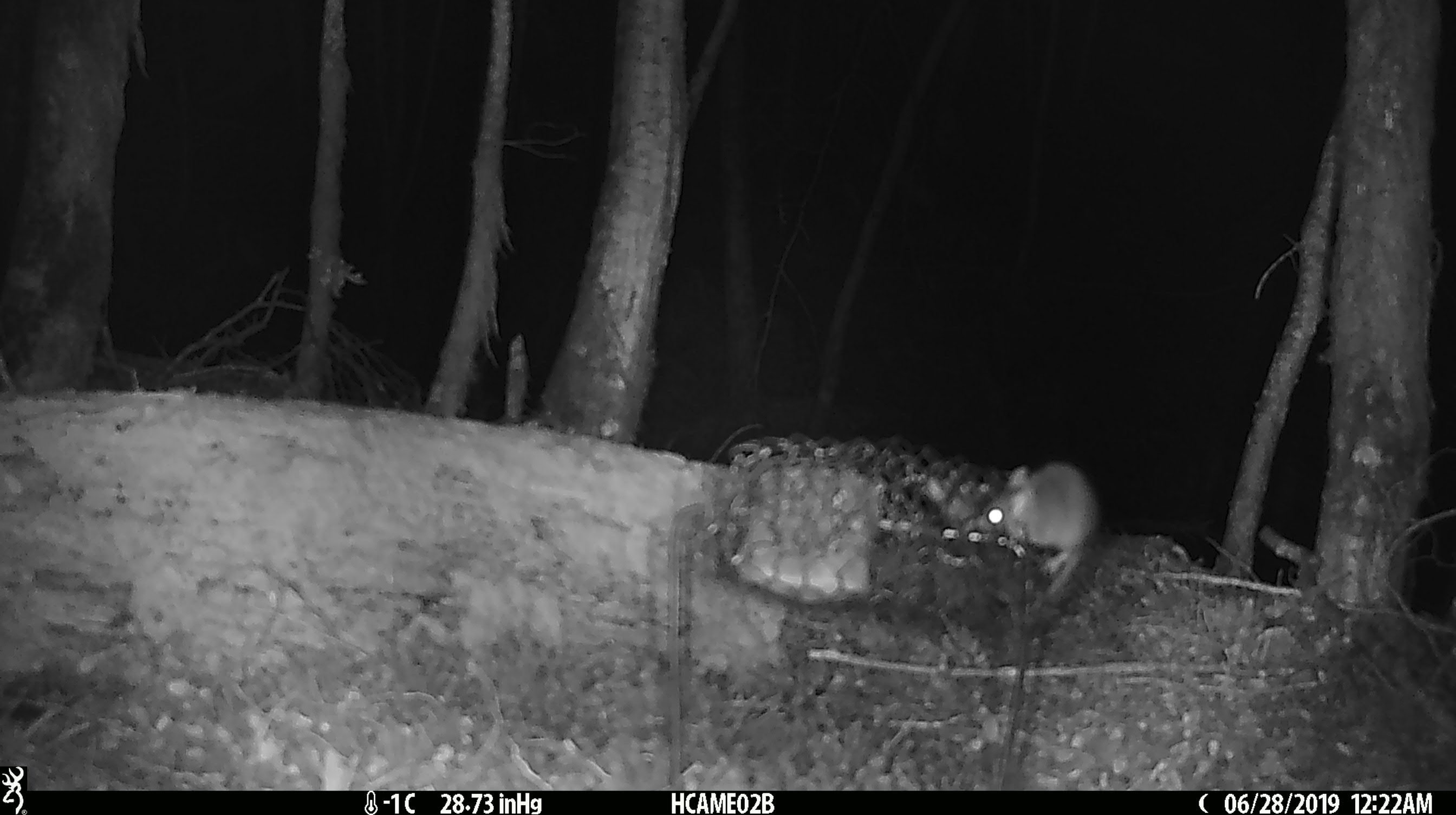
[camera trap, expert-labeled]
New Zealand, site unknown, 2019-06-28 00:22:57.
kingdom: Animalia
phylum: Chordata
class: Mammalia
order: Rodentia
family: Muridae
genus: Mus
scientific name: Mus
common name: mouse